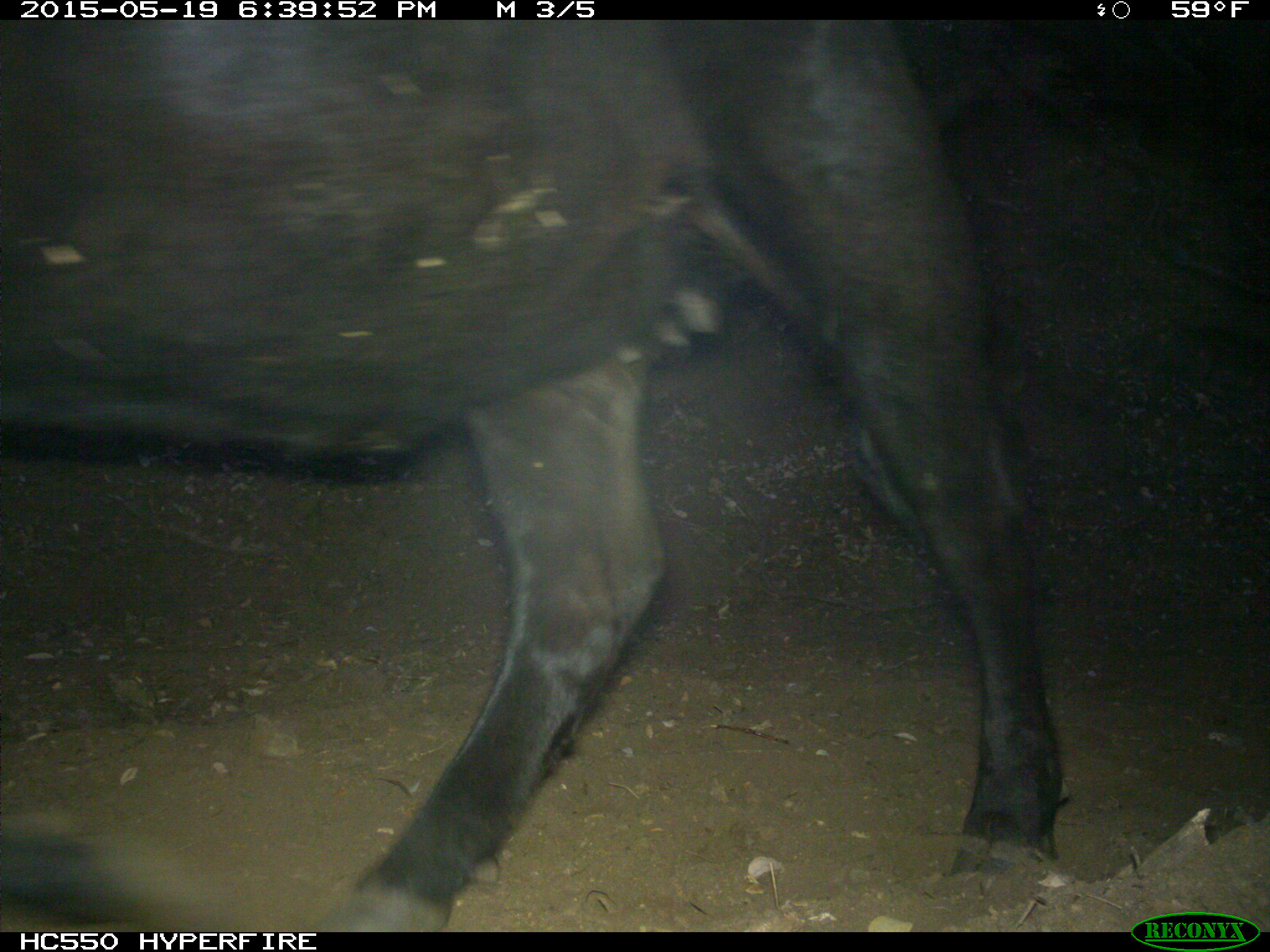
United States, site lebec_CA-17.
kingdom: Animalia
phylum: Chordata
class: Mammalia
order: Artiodactyla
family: Bovidae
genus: Bos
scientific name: Bos taurus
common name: domestic cow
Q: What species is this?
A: Bos taurus (domestic cow).